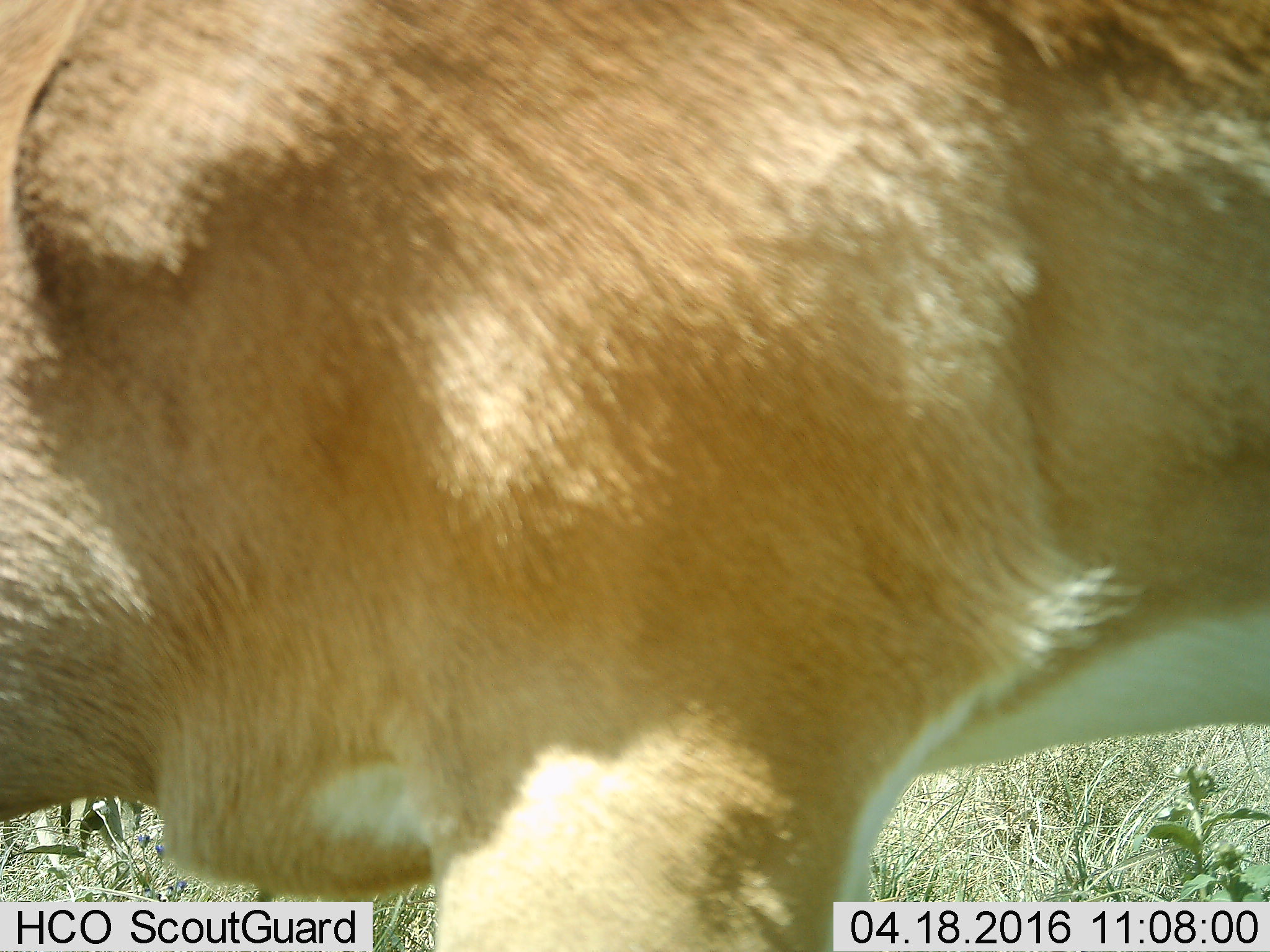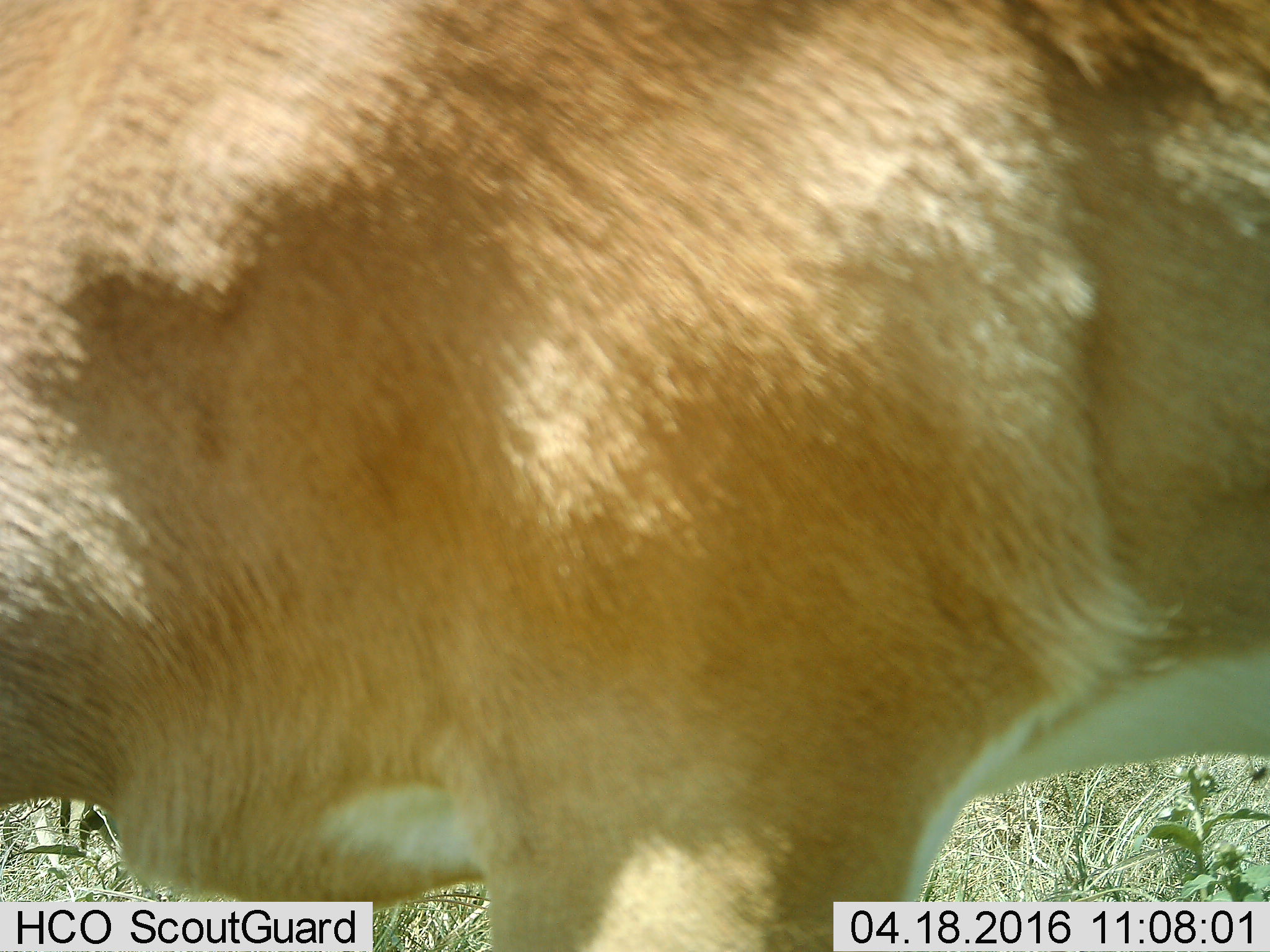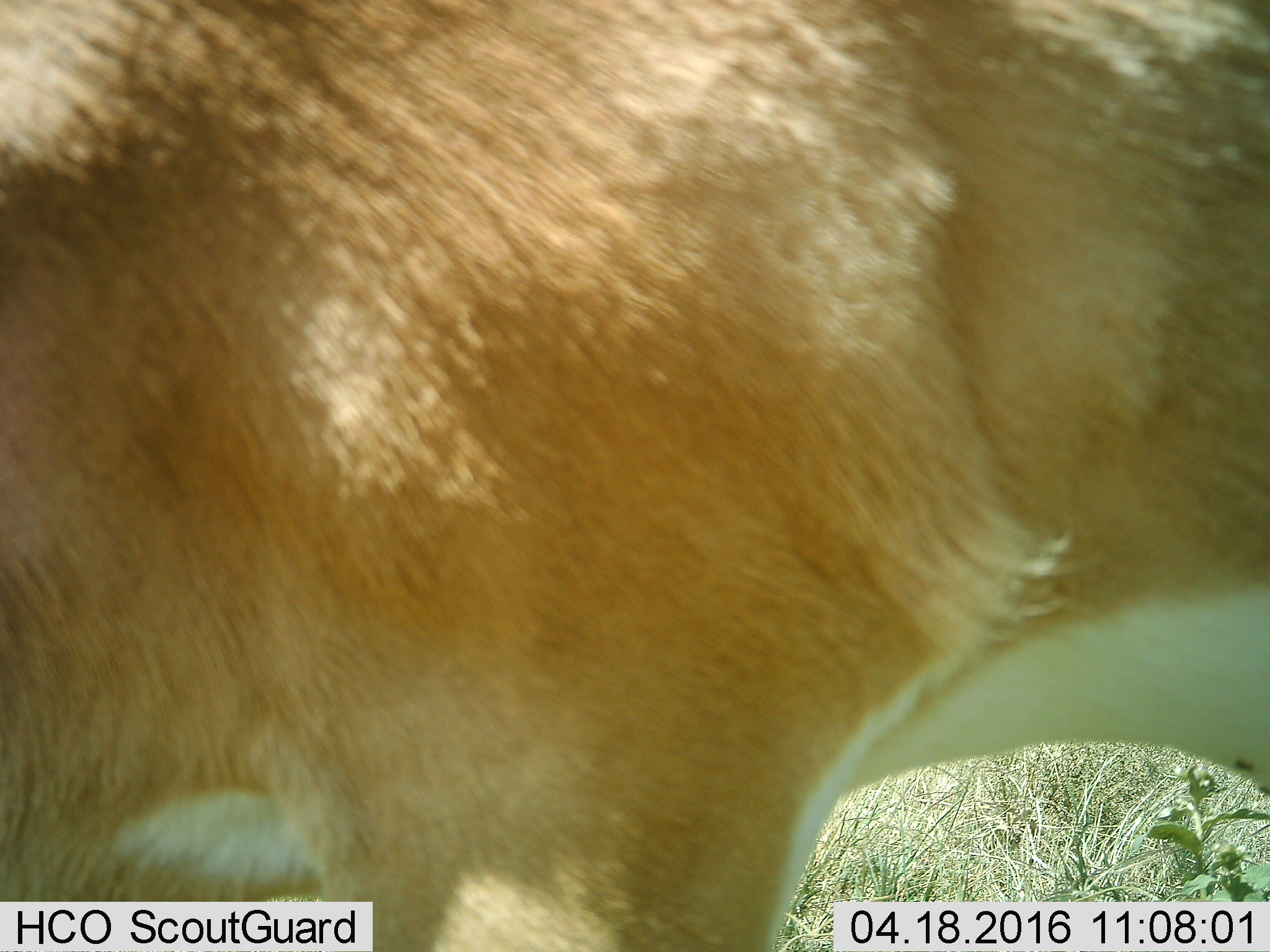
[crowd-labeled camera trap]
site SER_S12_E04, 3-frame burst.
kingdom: Animalia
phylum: Chordata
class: Mammalia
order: Artiodactyla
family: Bovidae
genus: Nanger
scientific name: Nanger granti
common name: grant's gazelle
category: gazellegrants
Gazellegrants (grant's gazelle) (Nanger granti), count 1. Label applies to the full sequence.